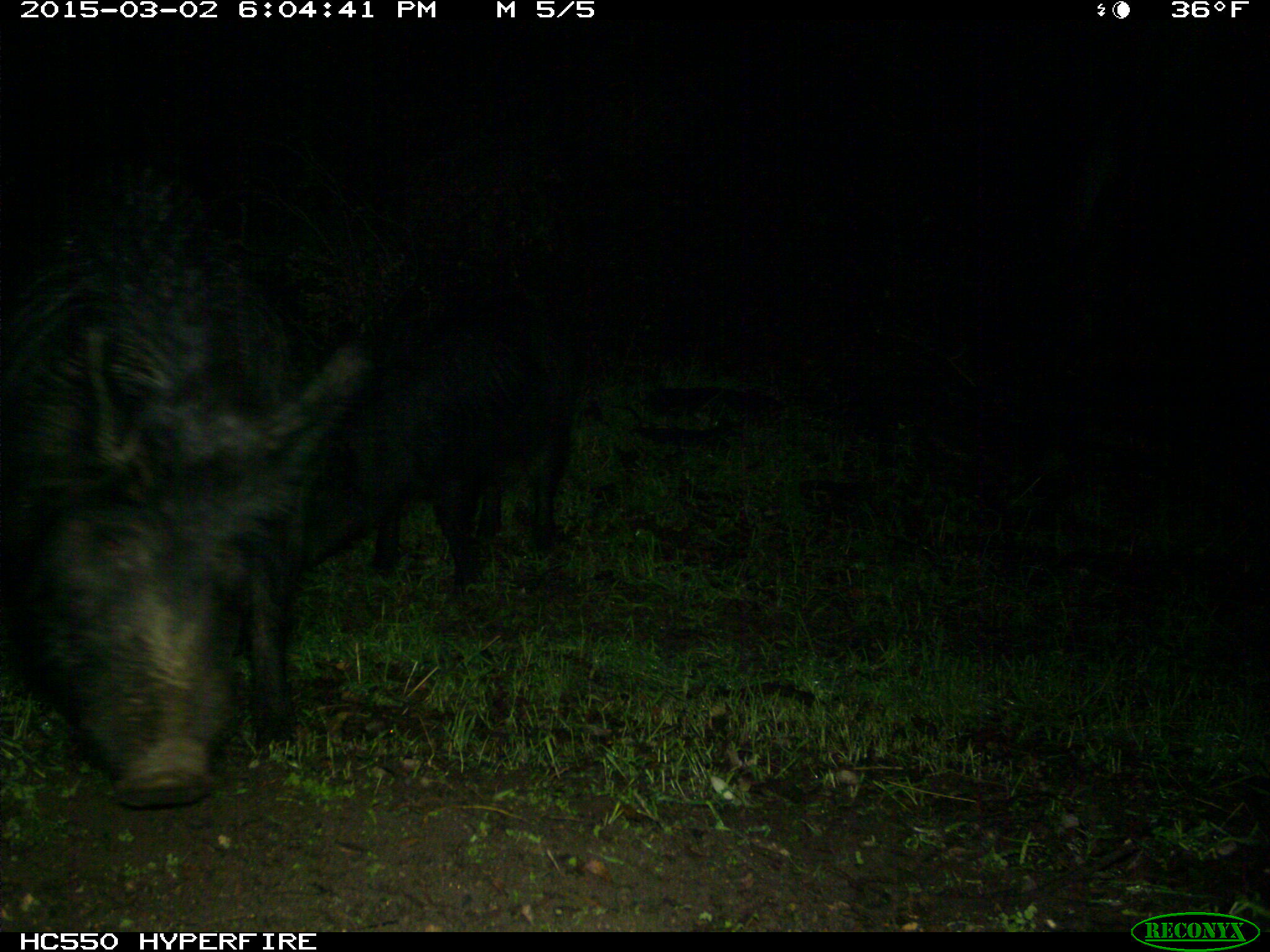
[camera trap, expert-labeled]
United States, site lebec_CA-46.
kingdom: Animalia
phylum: Chordata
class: Mammalia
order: Artiodactyla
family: Suidae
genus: Sus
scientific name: Sus scrofa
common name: wild boar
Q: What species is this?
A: Sus scrofa (wild boar).